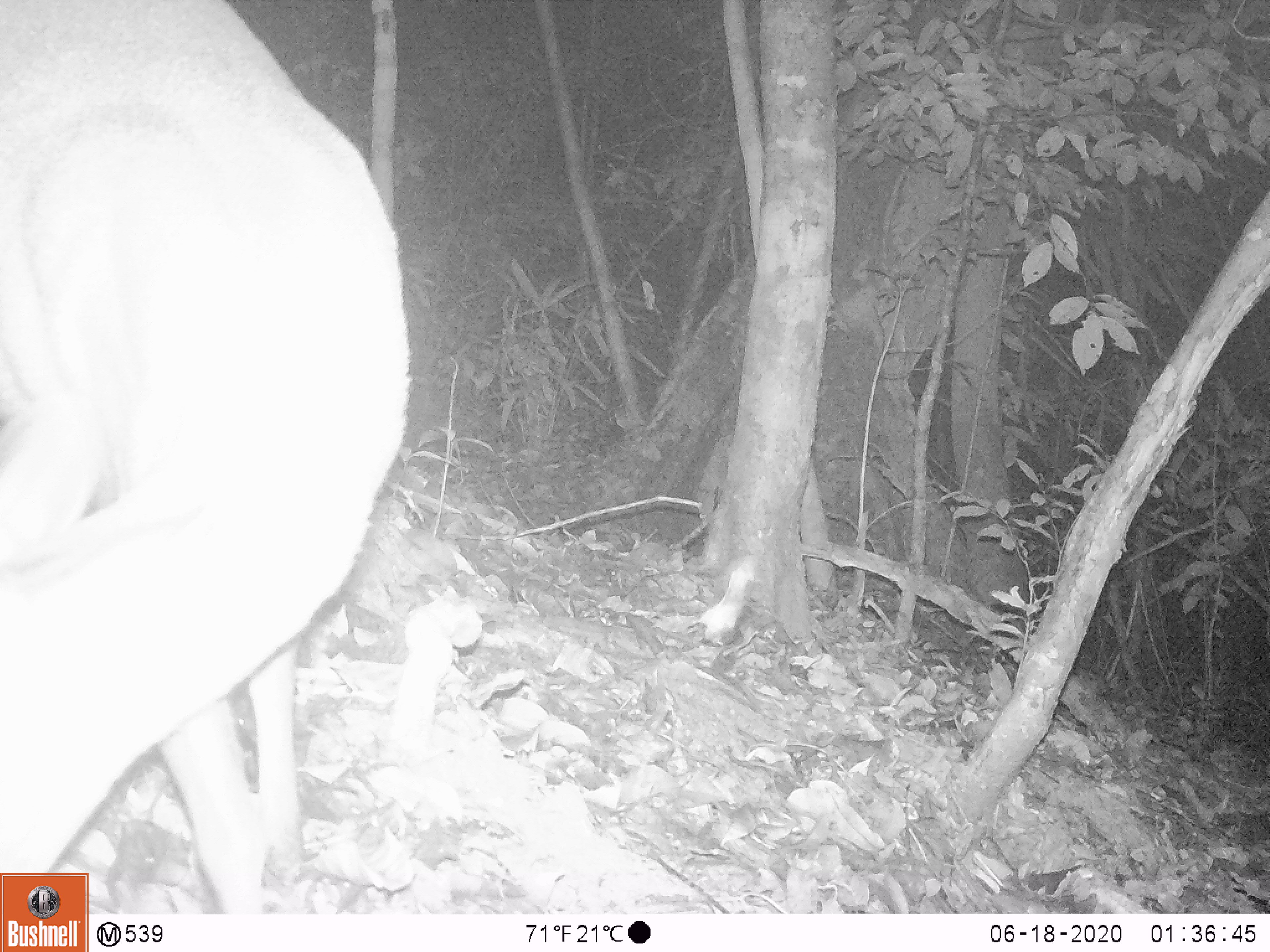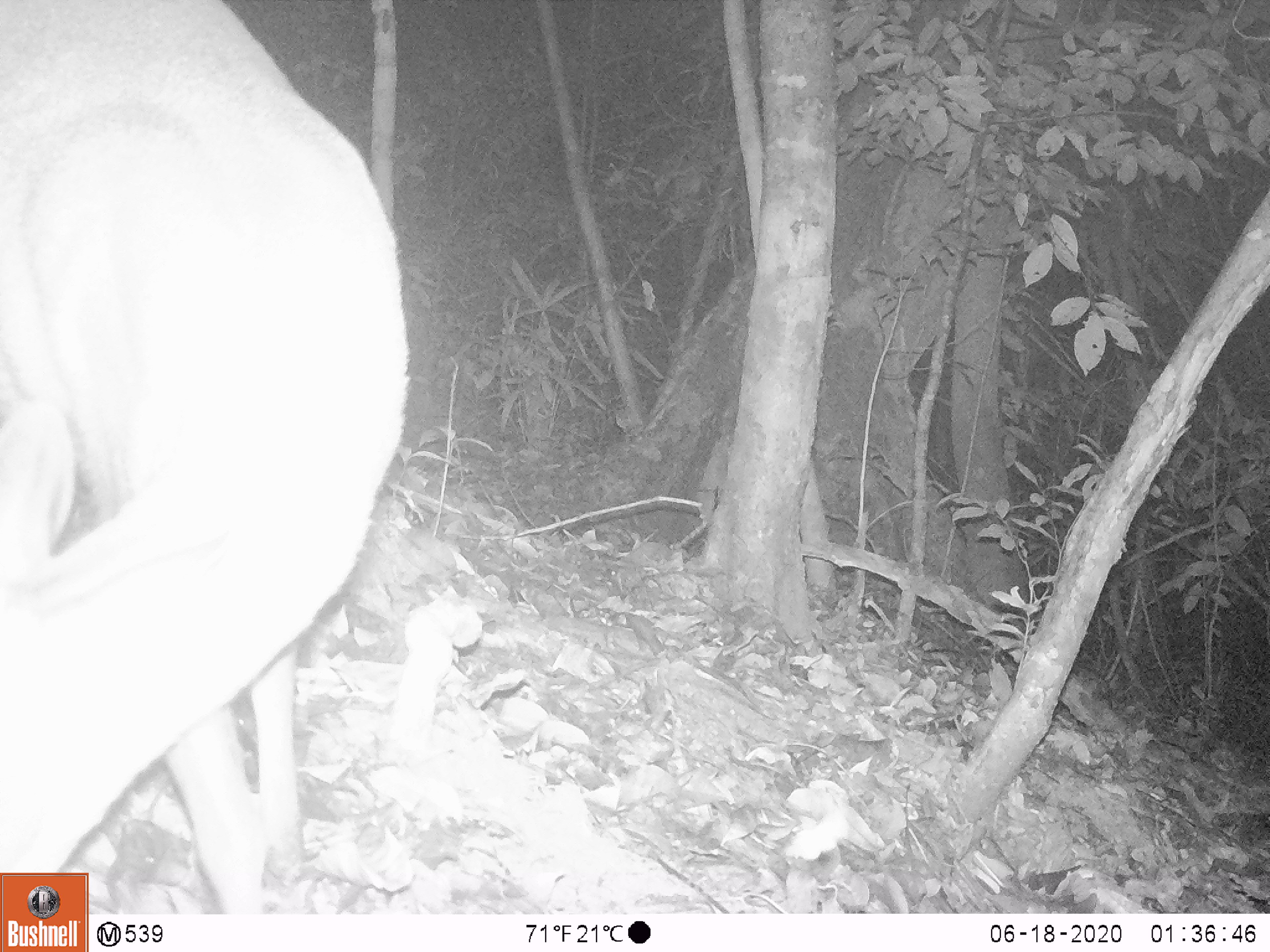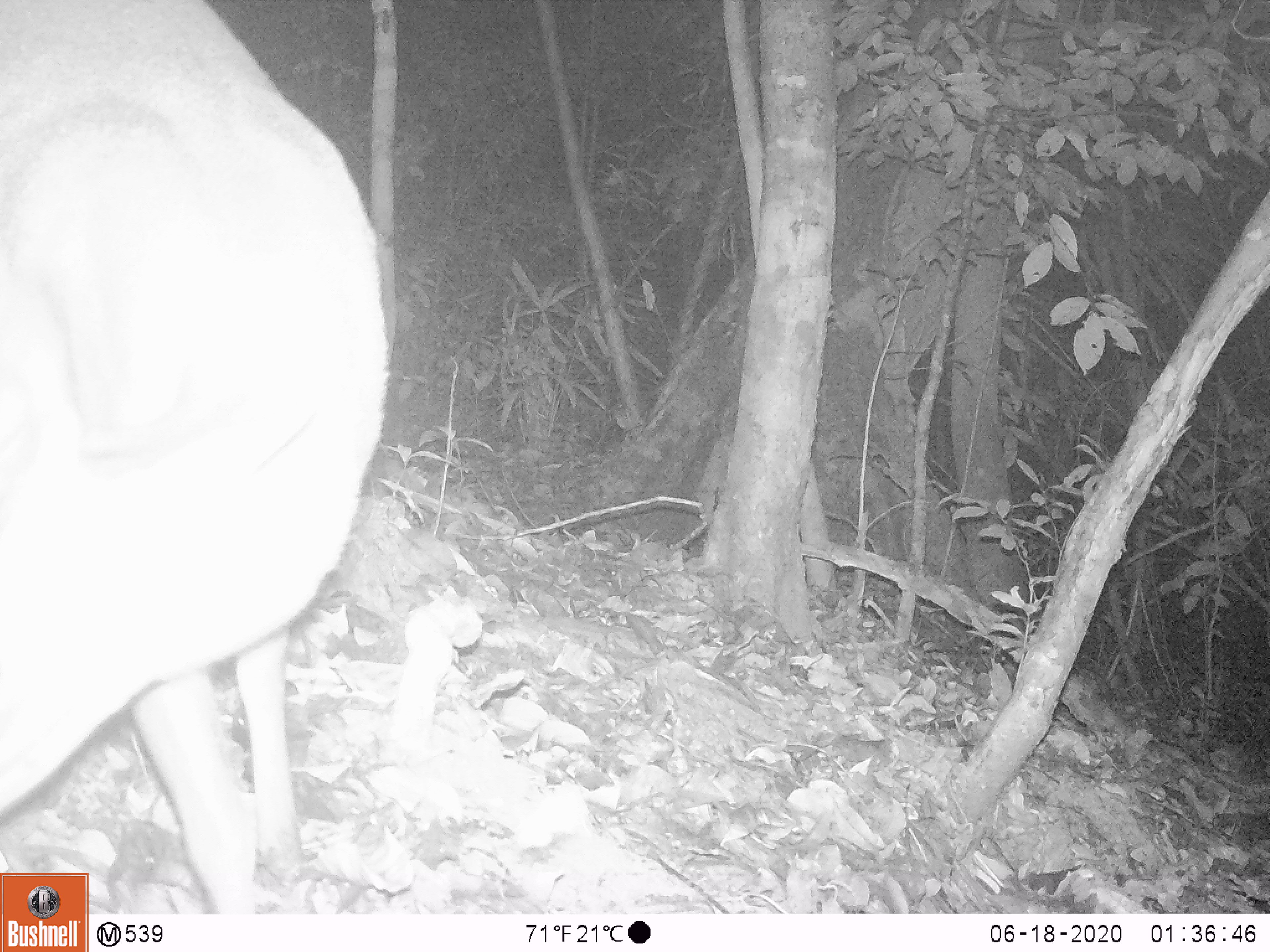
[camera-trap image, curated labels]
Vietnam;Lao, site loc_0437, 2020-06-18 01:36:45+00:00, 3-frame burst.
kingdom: Animalia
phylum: Chordata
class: Mammalia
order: Artiodactyla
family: Cervidae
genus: Muntiacus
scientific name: Muntiacus rooseveltorum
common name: roosevelt's muntjac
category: roosevelts muntjac group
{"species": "roosevelts muntjac group (roosevelt's muntjac) (Muntiacus rooseveltorum)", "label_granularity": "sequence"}